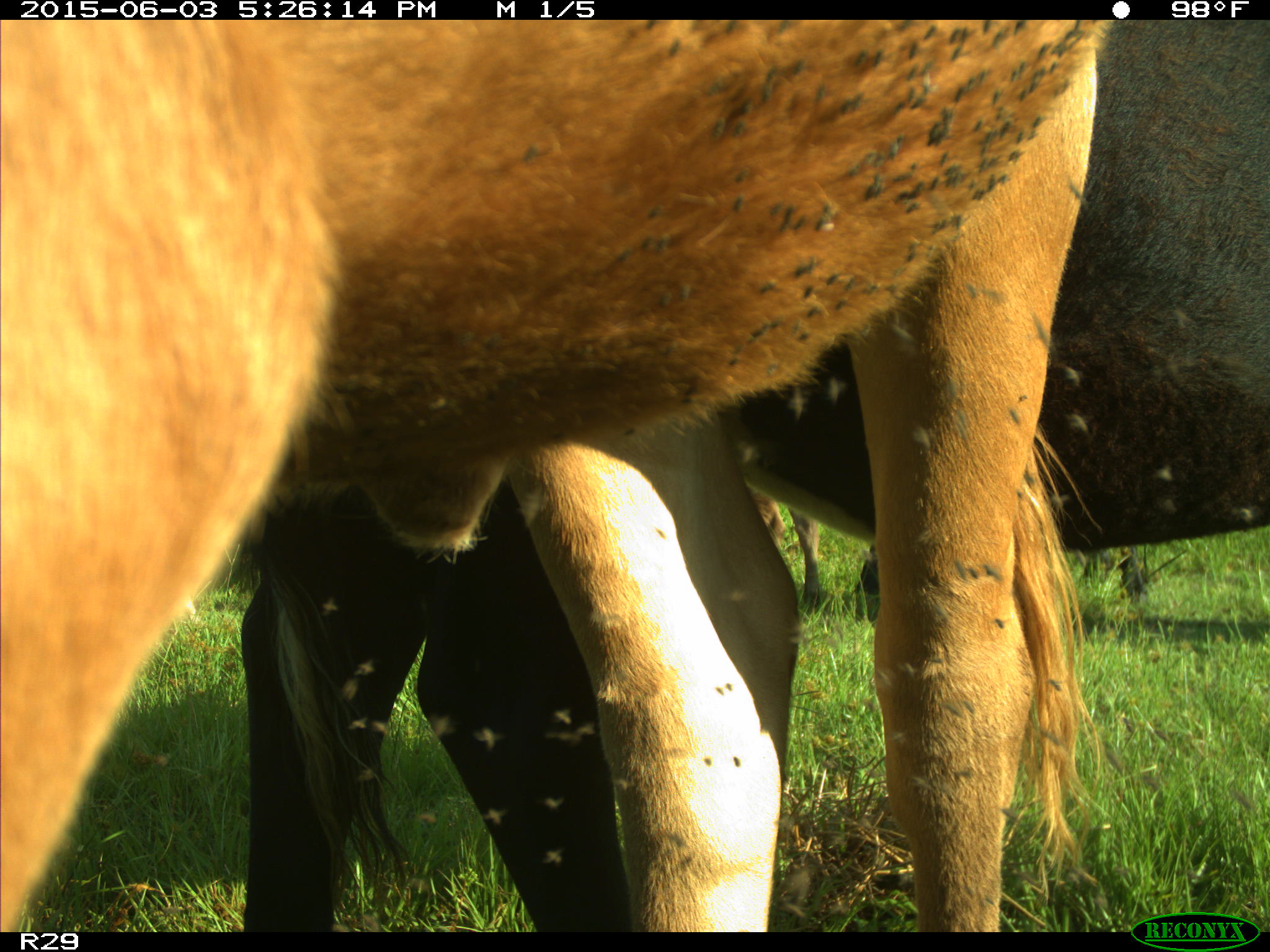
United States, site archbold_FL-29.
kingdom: Animalia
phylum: Chordata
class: Mammalia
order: Artiodactyla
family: Bovidae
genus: Bos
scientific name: Bos taurus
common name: domestic cow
Bos taurus (domestic cow).